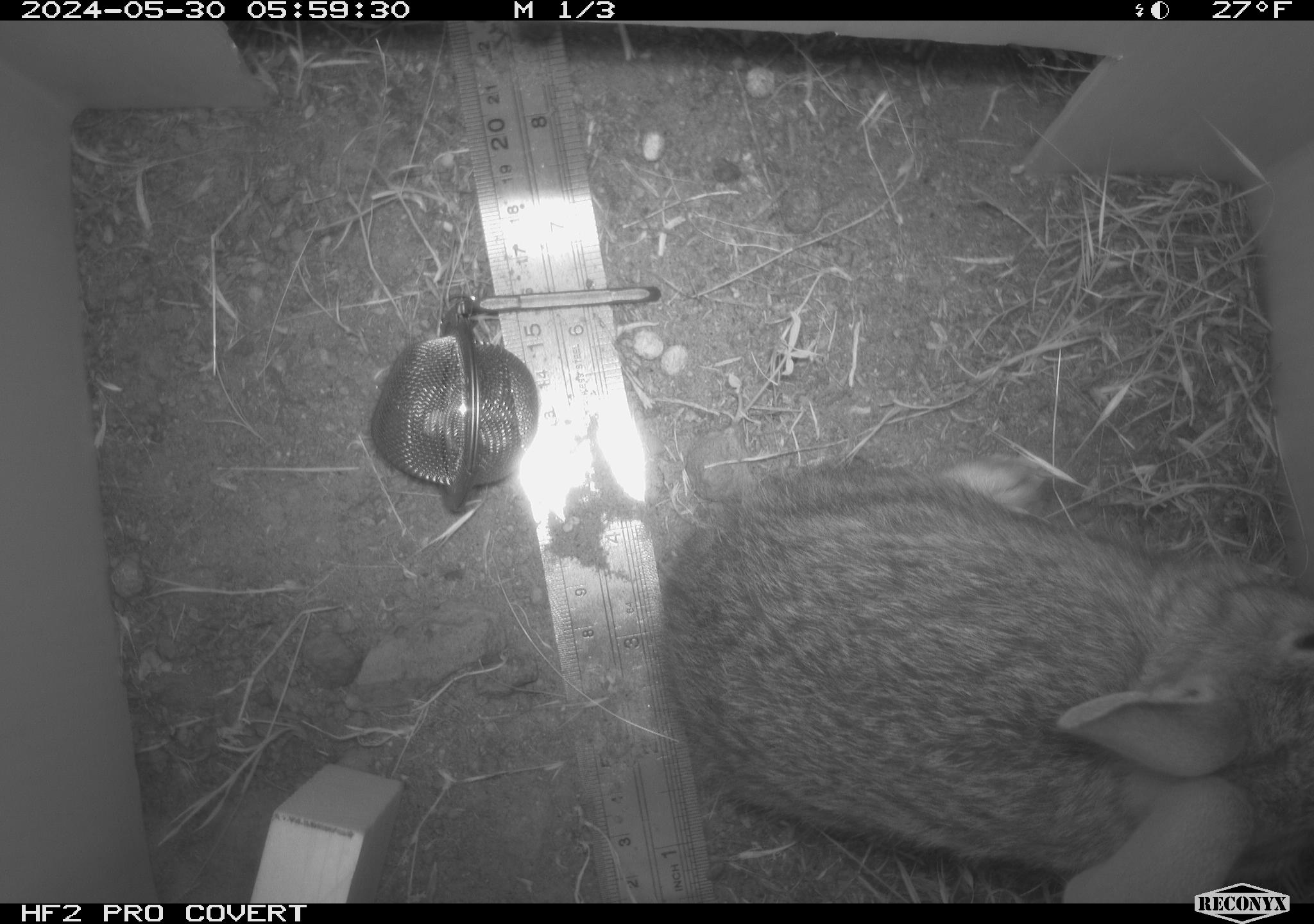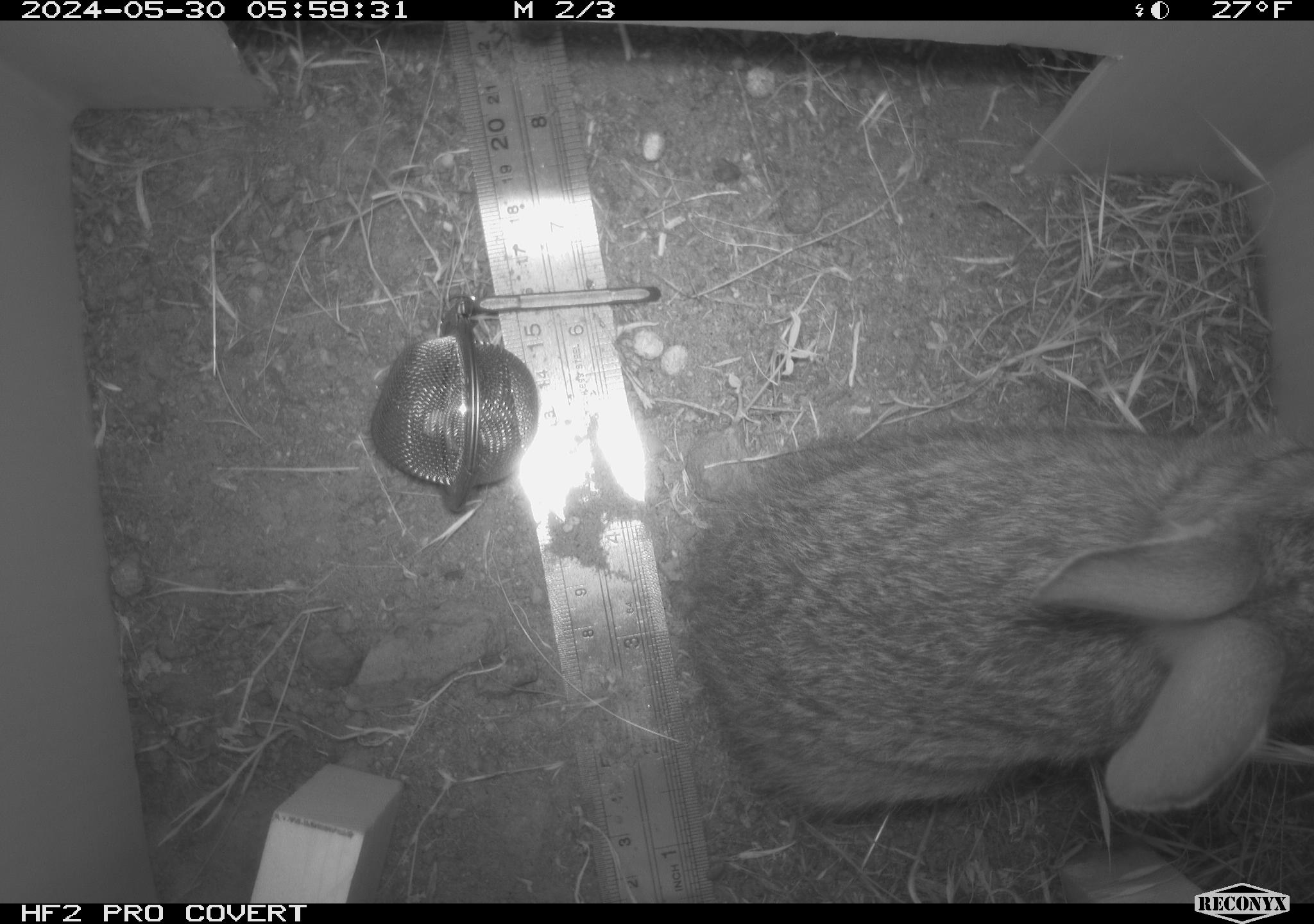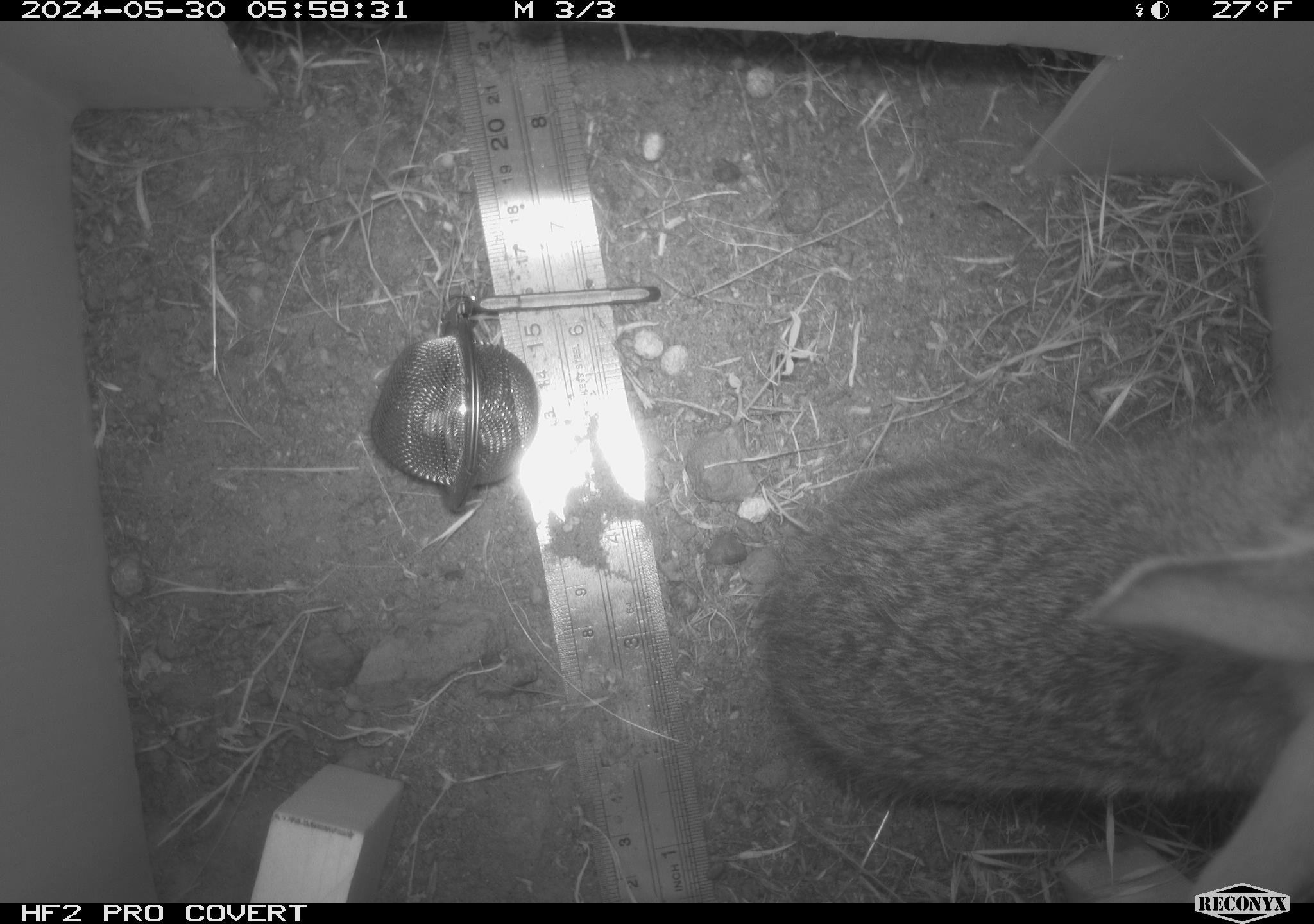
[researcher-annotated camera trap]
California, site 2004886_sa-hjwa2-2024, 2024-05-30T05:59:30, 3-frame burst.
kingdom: Animalia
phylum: Chordata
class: Mammalia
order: Lagomorpha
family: Leporidae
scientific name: Leporidae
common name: rabbit or hare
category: rabbit and hare family